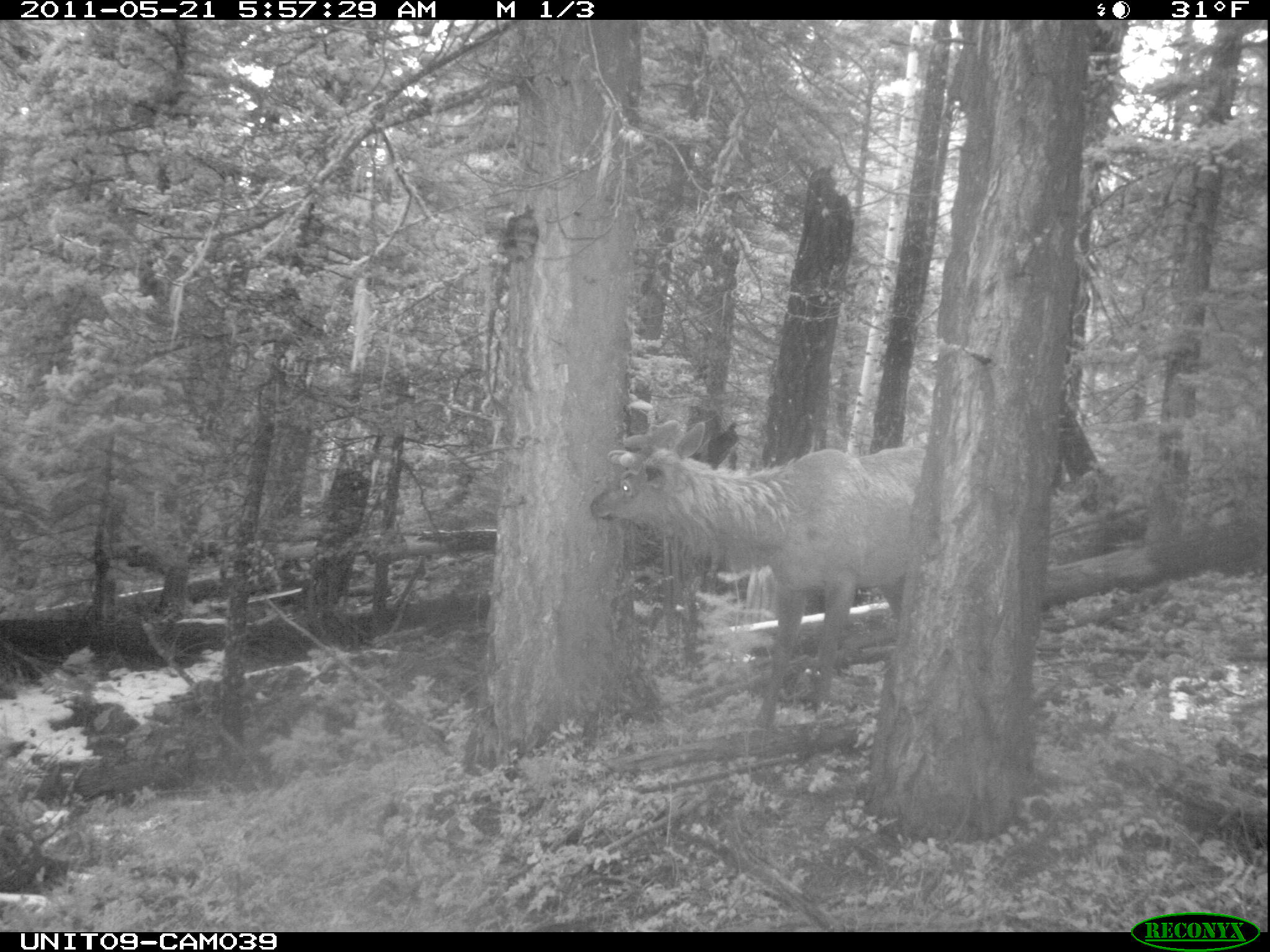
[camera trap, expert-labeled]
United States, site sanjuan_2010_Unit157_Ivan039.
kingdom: Animalia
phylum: Chordata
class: Mammalia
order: Artiodactyla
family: Cervidae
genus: Cervus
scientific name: Cervus elaphus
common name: red deer